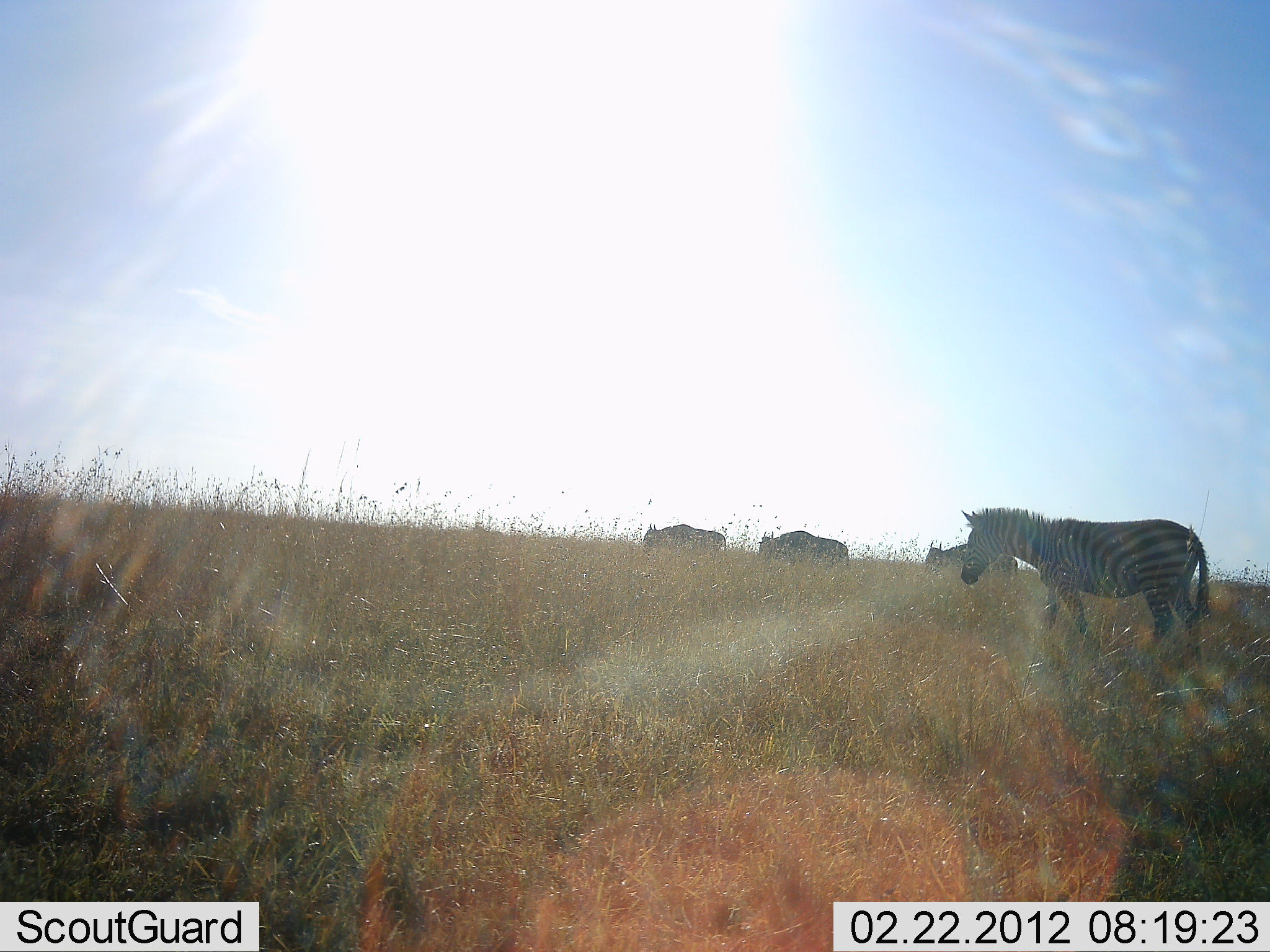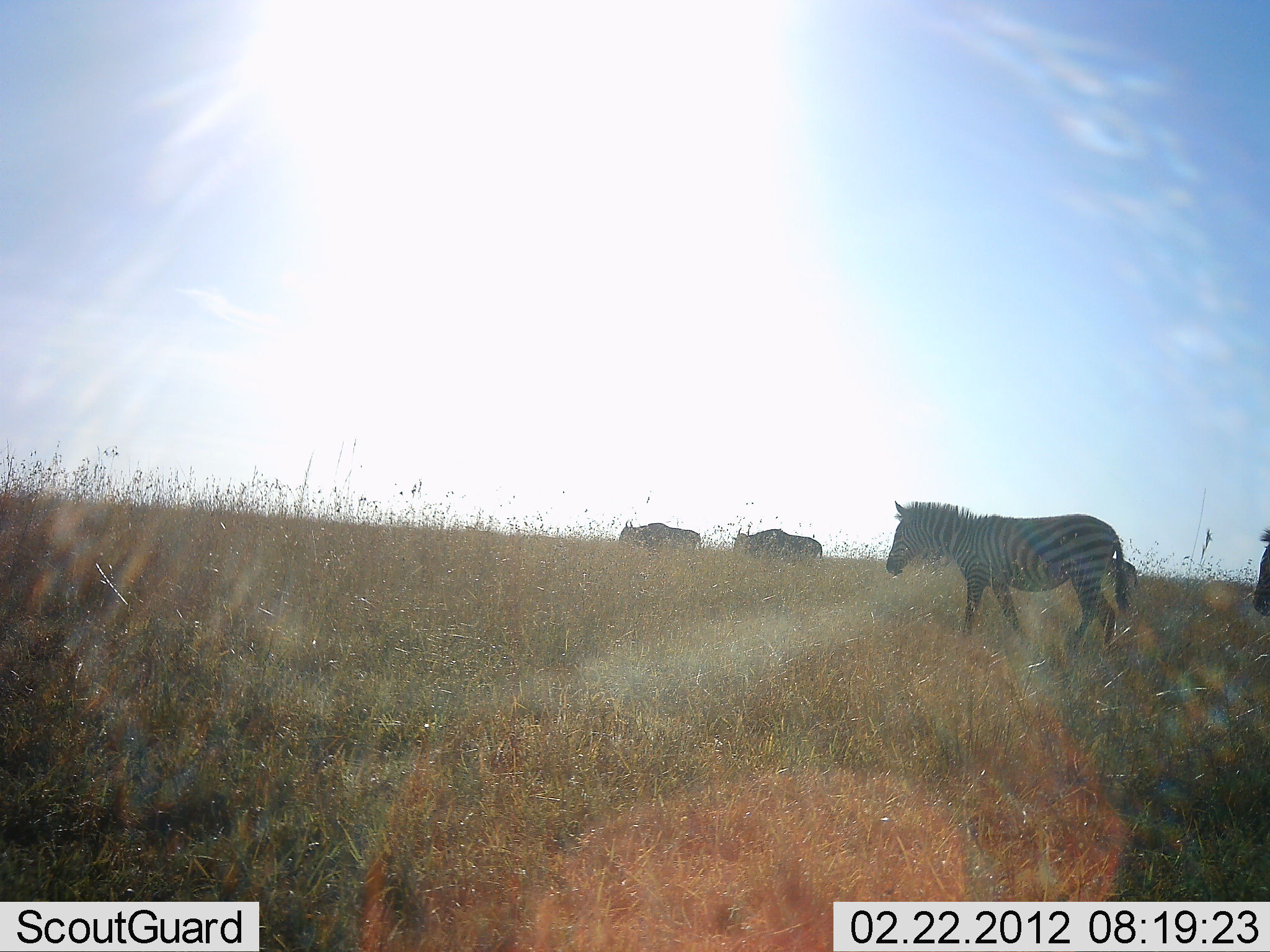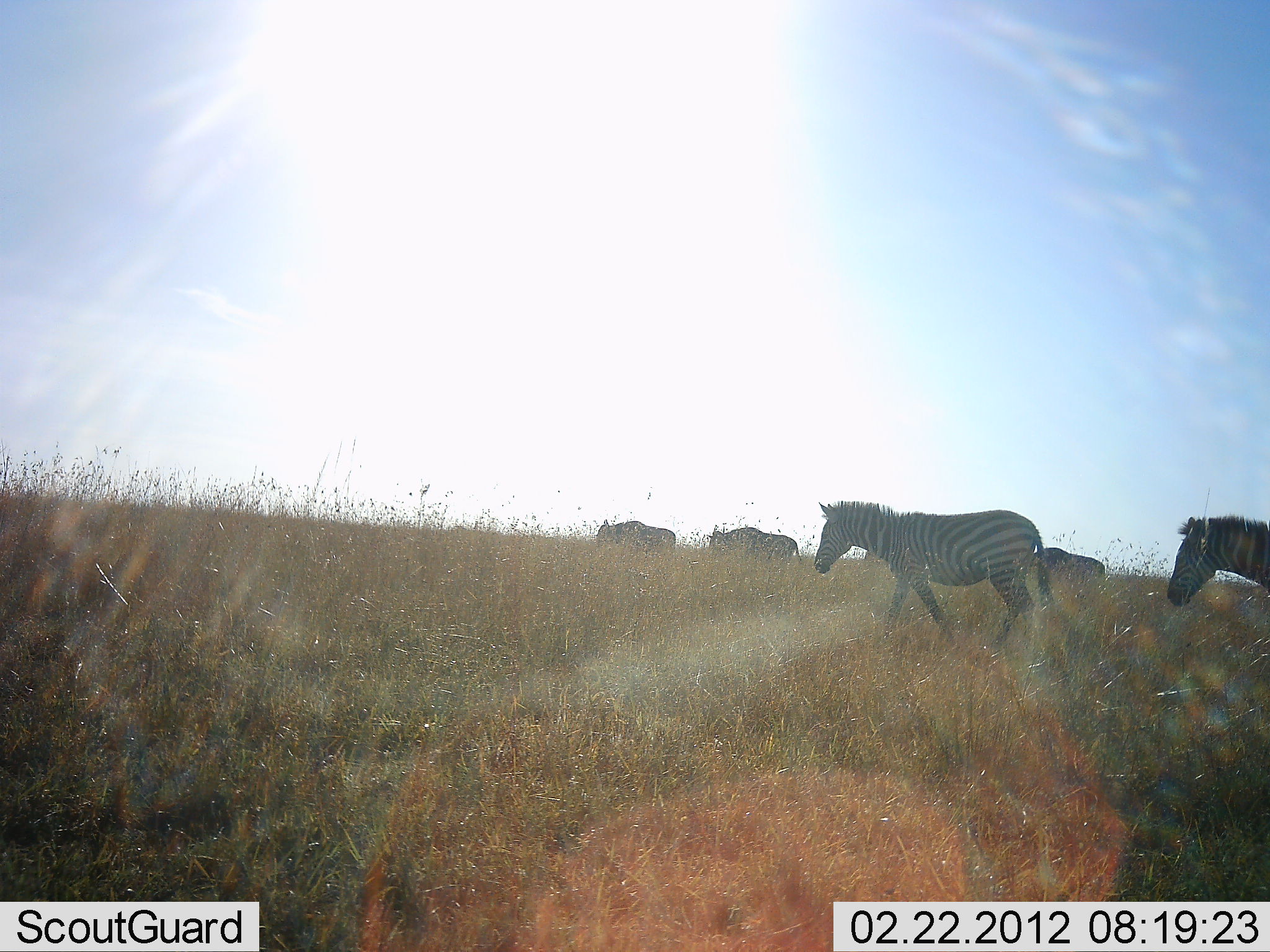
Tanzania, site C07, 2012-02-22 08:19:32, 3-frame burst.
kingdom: Animalia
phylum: Chordata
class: Mammalia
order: Artiodactyla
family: Bovidae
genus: Connochaetes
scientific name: Connochaetes taurinus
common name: blue wildebeest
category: wildebeest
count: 3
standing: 0%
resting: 0%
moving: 100%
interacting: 0%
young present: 0%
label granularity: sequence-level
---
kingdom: Animalia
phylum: Chordata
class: Mammalia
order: Perissodactyla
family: Equidae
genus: Equus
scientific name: Equus quagga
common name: plains zebra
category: zebra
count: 2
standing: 0%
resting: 0%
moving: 100%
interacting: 5%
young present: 0%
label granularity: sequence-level